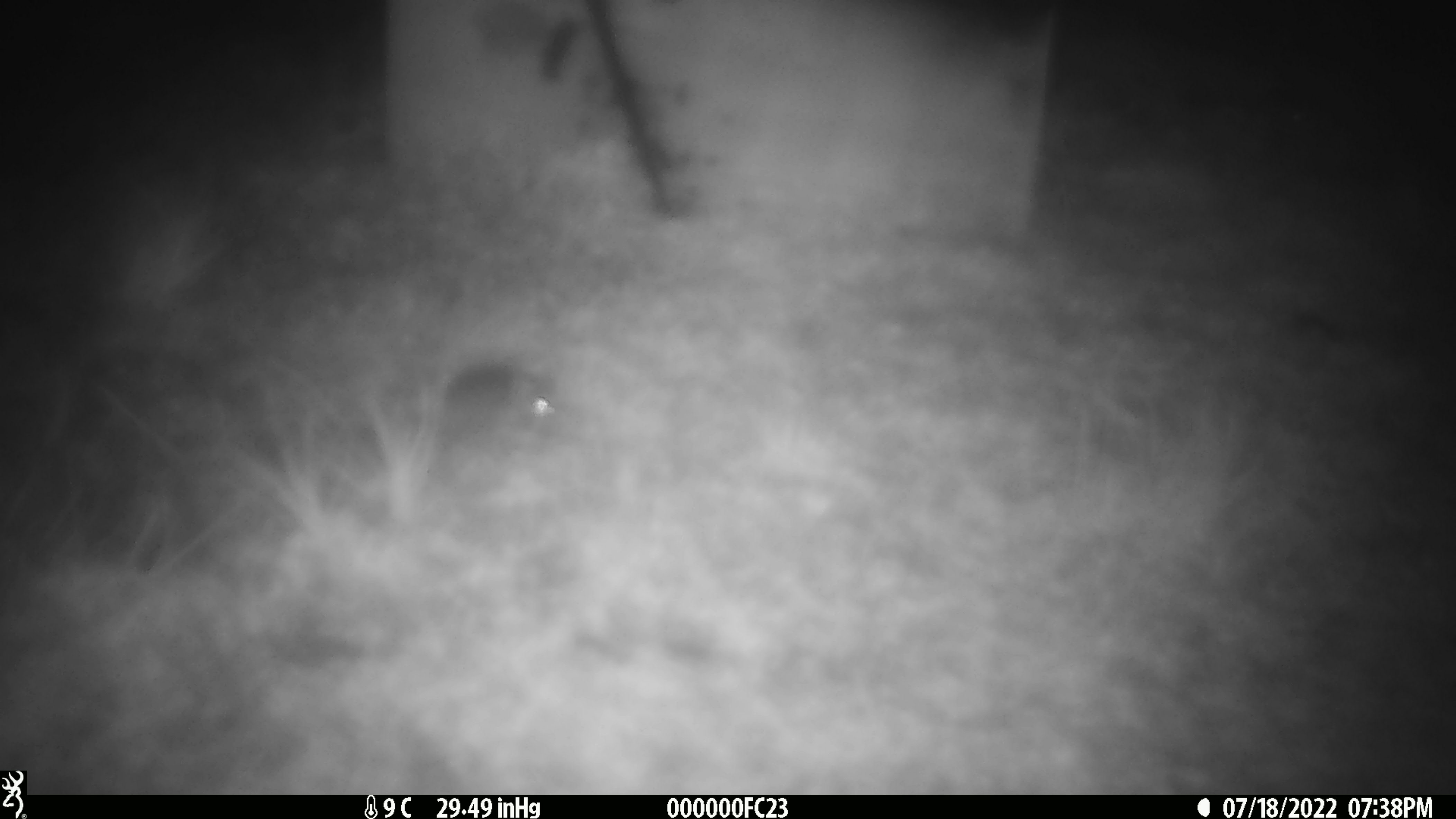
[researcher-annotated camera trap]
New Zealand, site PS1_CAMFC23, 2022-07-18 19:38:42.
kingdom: Animalia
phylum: Chordata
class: Mammalia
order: Rodentia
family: Muridae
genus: Mus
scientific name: Mus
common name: mouse